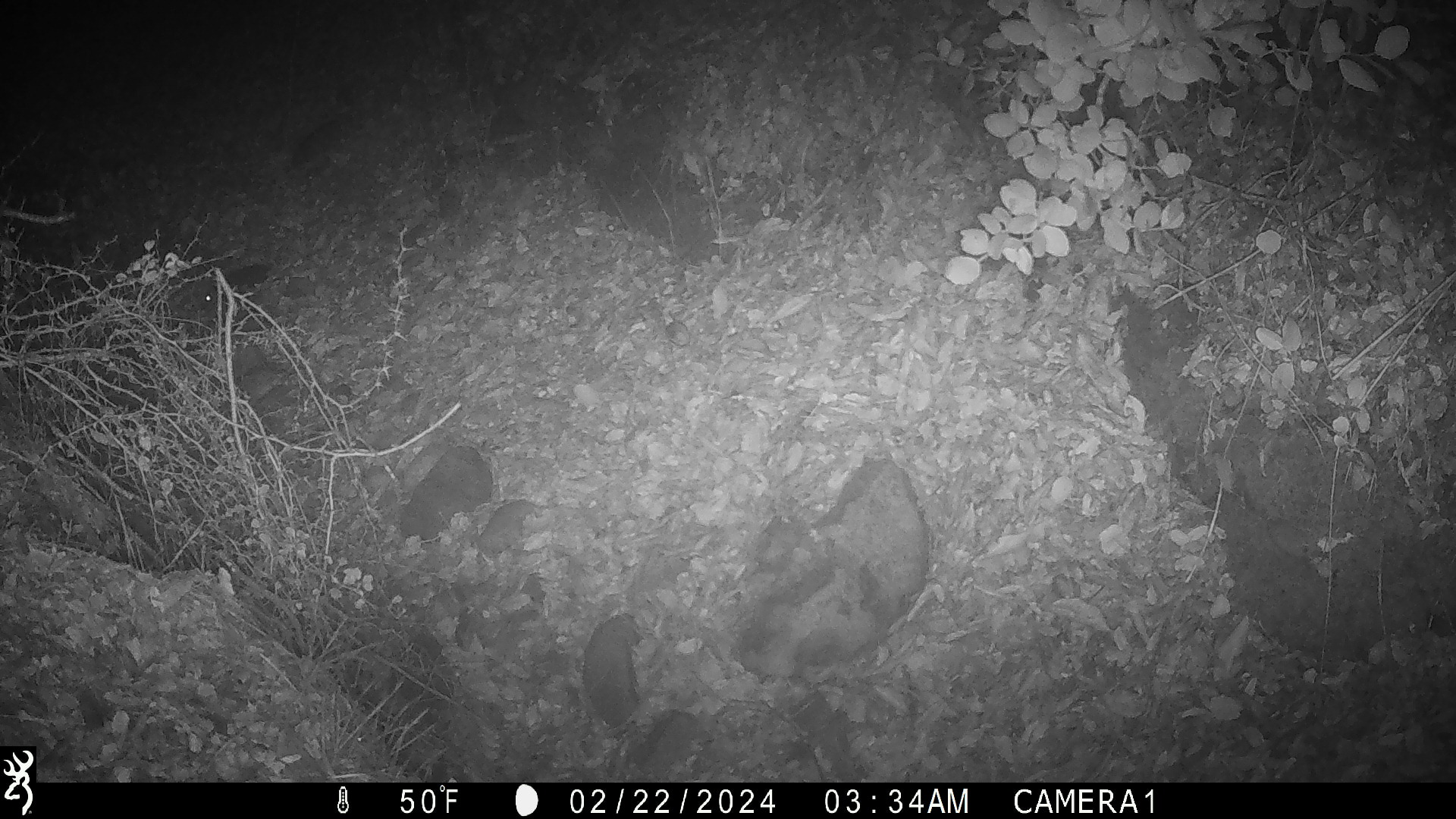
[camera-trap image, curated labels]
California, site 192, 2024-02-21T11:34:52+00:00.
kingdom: Animalia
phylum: Chordata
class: Mammalia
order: Rodentia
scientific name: Rodentia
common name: mouse or rat